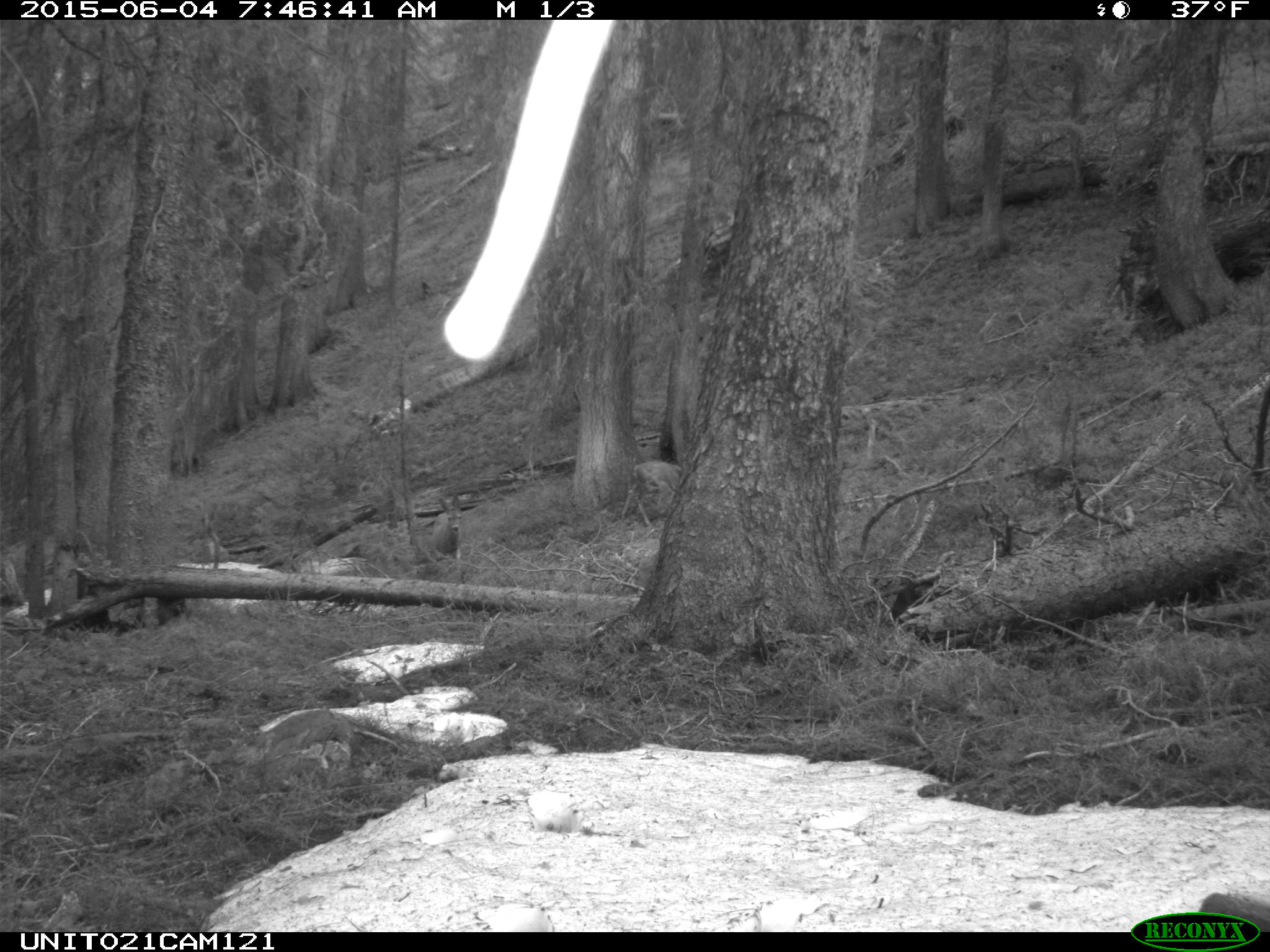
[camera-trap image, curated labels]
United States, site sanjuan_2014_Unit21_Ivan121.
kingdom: Animalia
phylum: Chordata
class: Mammalia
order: Artiodactyla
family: Cervidae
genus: Odocoileus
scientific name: Odocoileus hemionus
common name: mule deer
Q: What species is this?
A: Odocoileus hemionus (mule deer).